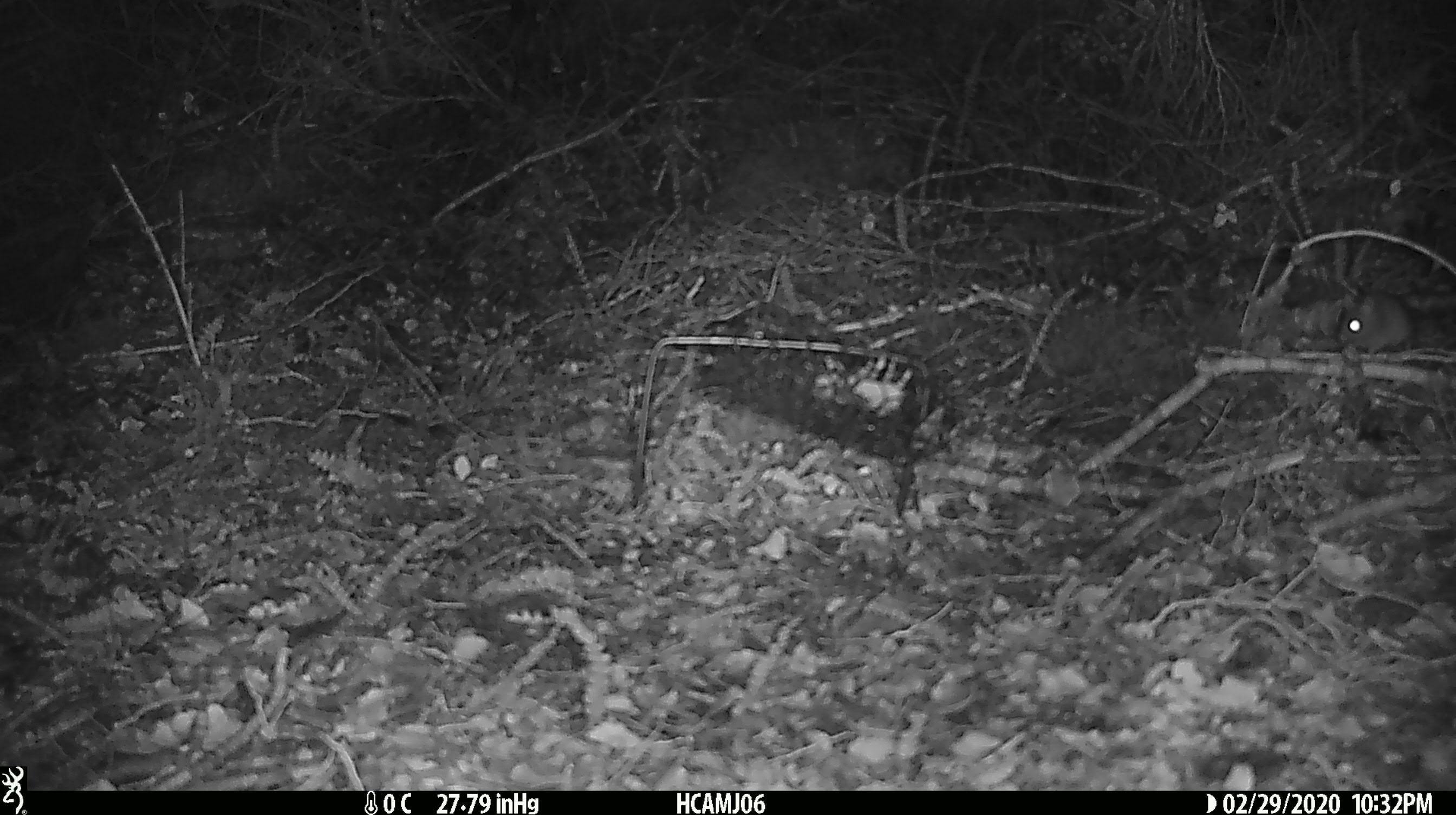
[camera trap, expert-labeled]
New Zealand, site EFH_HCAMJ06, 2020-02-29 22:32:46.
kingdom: Animalia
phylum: Chordata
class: Mammalia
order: Rodentia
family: Muridae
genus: Mus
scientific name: Mus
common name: mouse